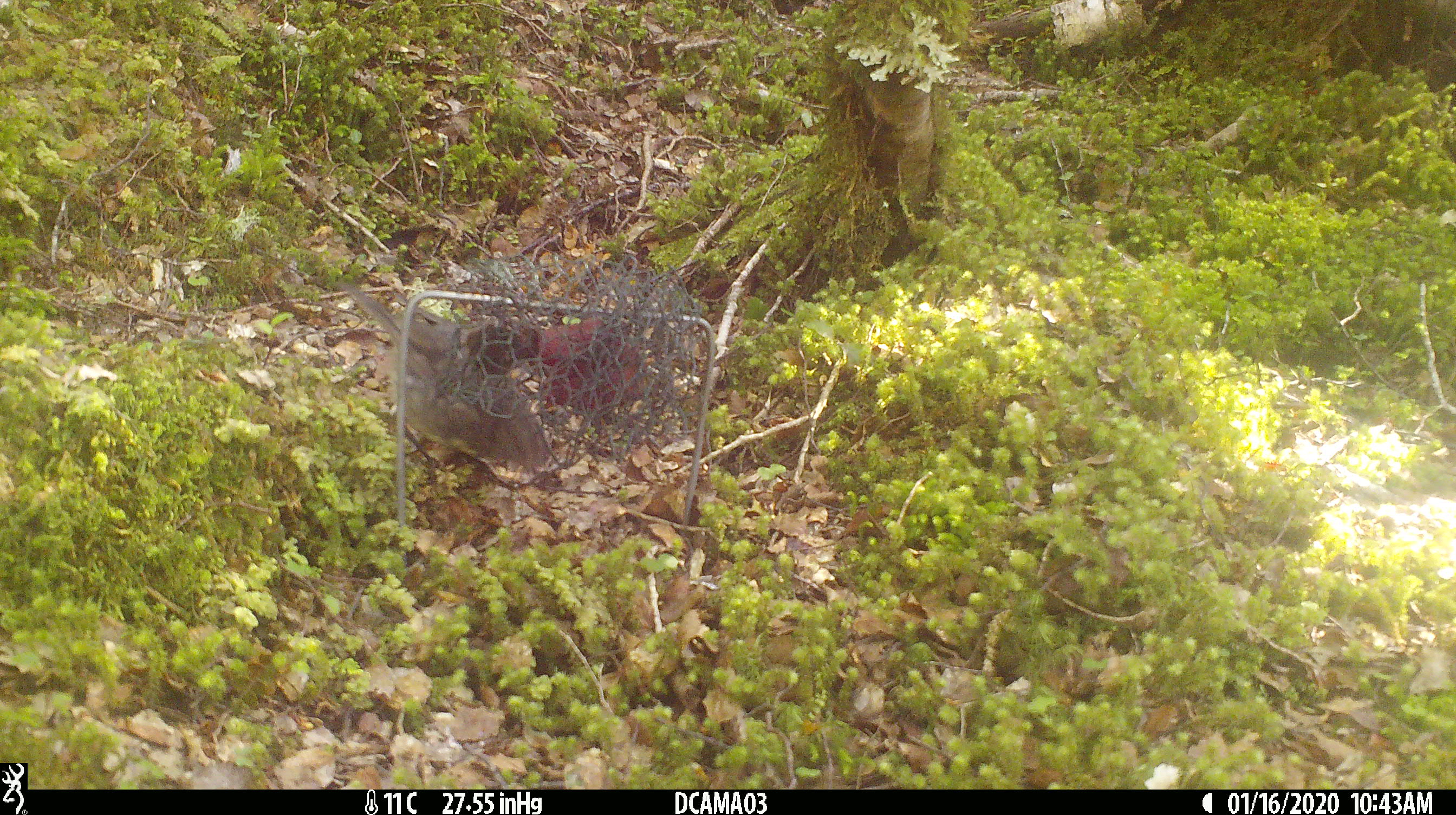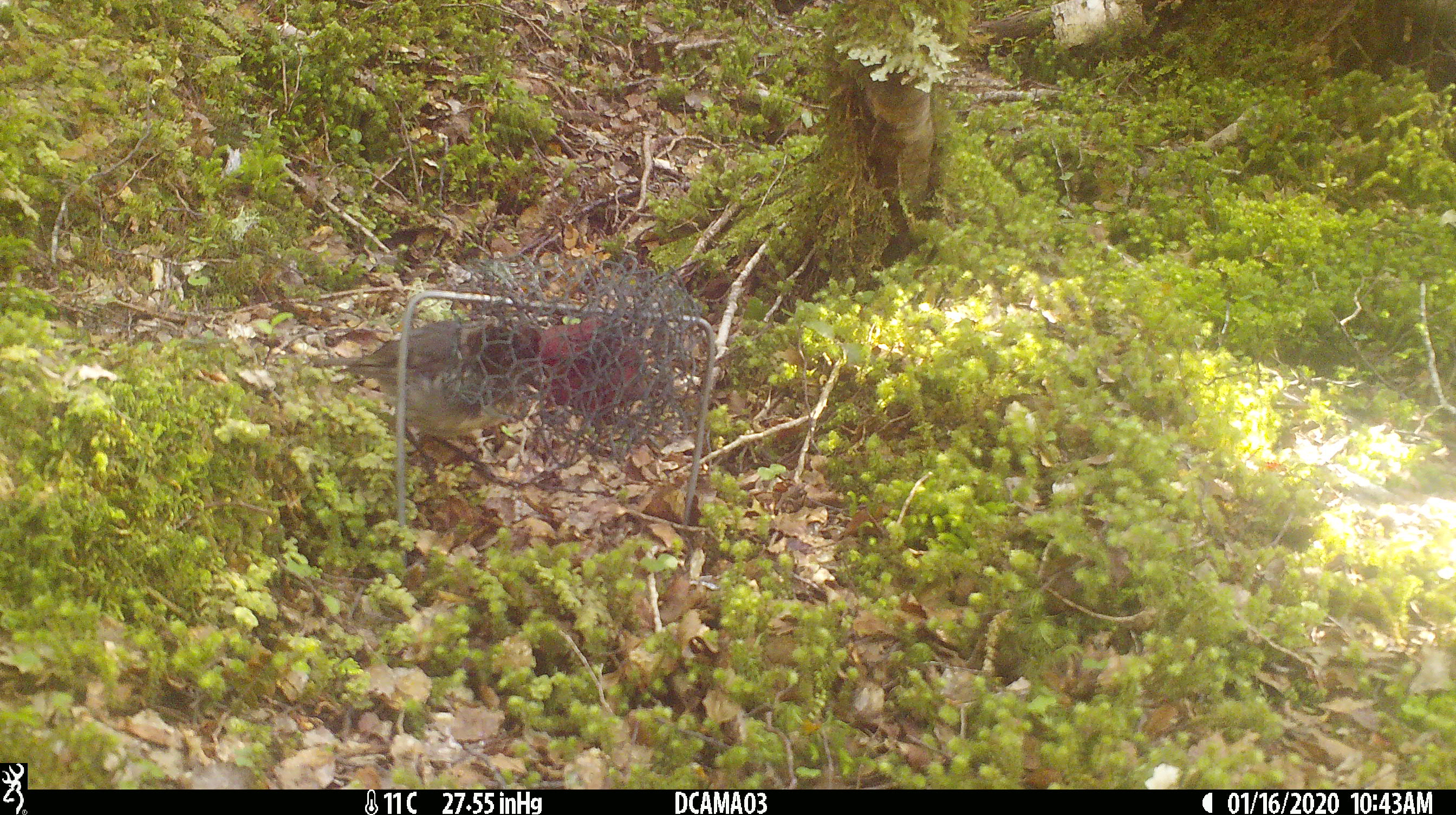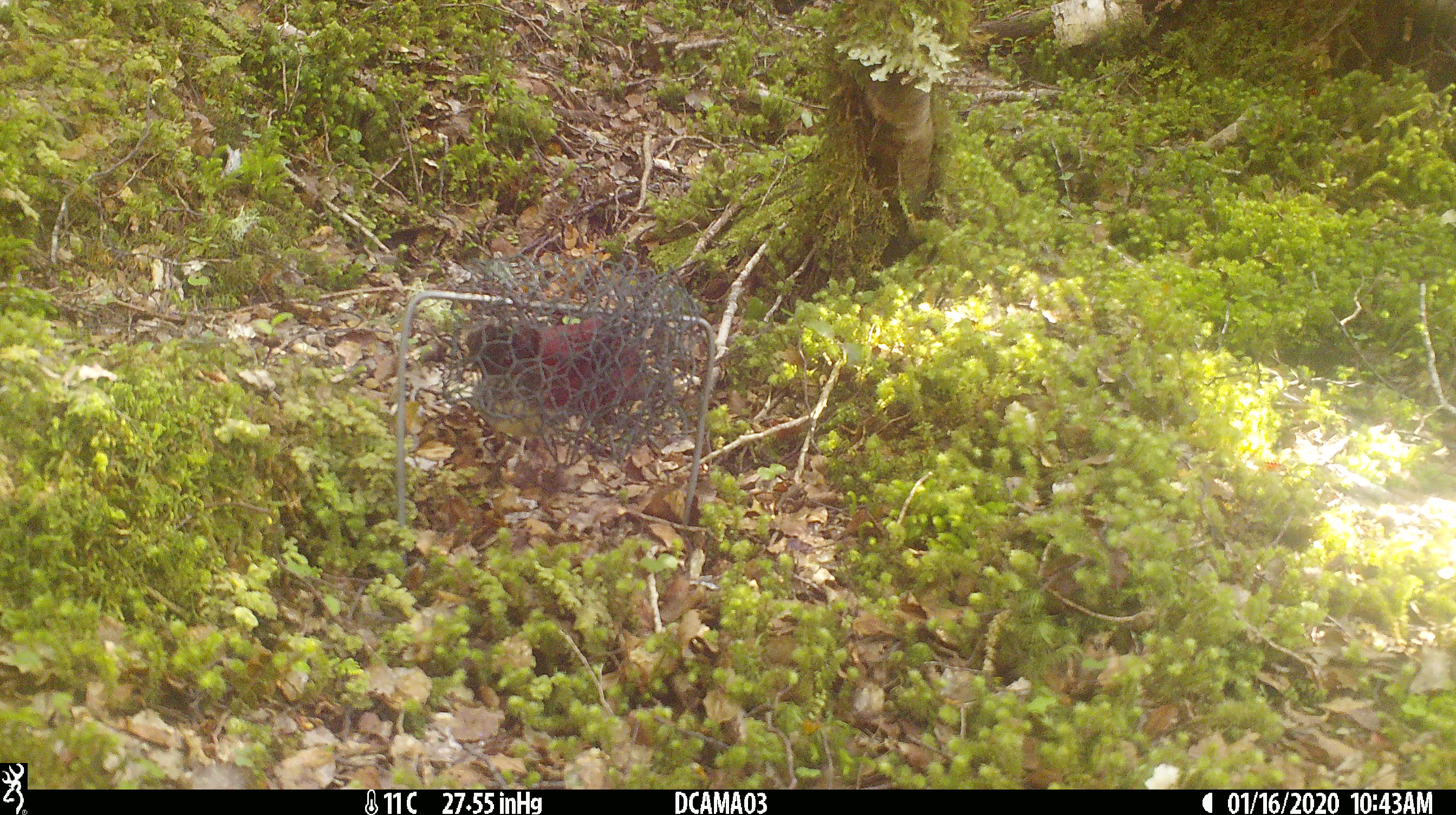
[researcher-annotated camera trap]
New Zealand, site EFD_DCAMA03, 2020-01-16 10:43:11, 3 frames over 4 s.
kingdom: Animalia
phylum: Chordata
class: Aves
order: Passeriformes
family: Petroicidae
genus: Petroica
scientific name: Petroica australis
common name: new zealand robin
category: robin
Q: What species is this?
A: Robin (new zealand robin) (Petroica australis).